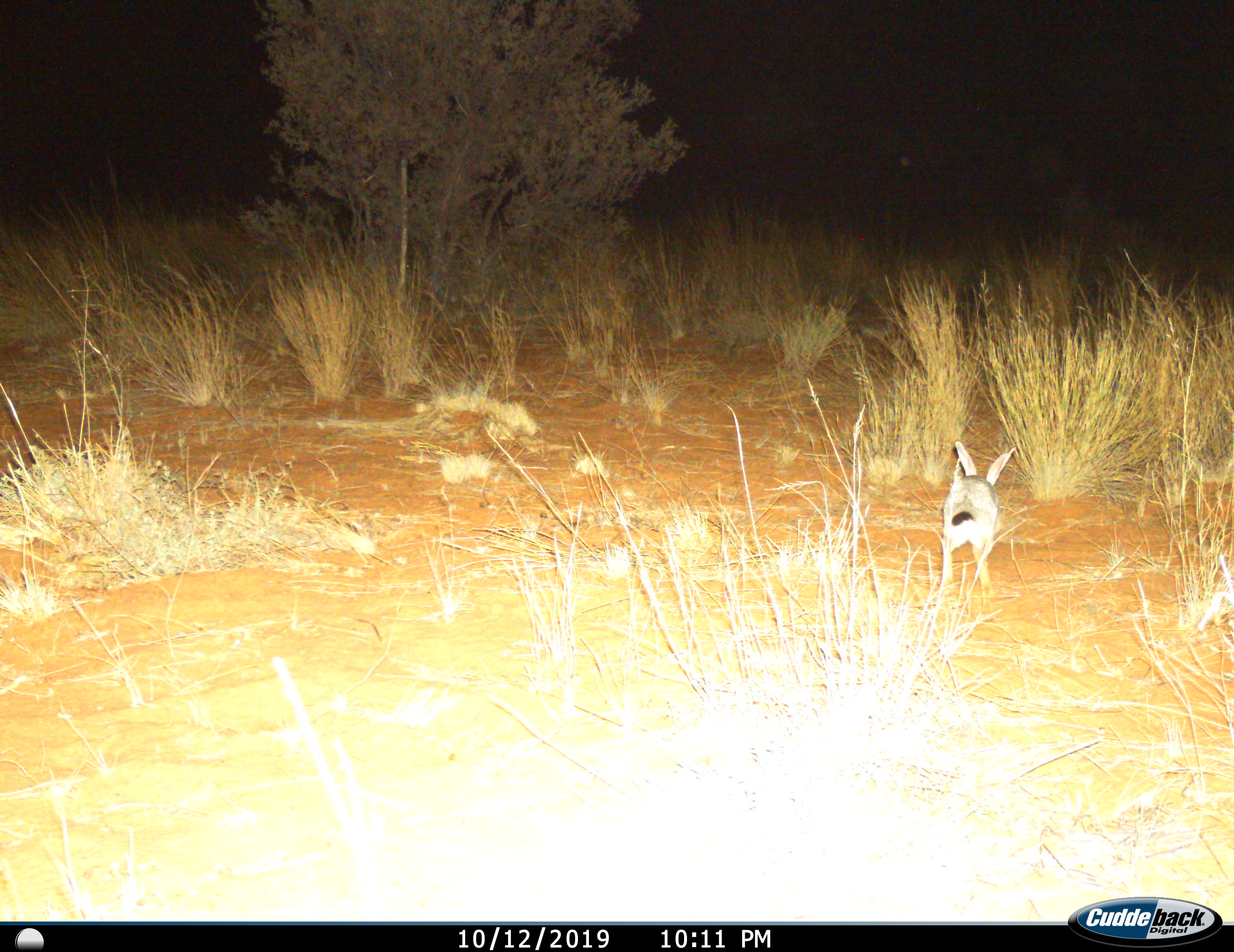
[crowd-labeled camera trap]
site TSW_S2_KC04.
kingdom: Animalia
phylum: Chordata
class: Mammalia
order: Lagomorpha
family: Leporidae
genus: Lepus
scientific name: Lepus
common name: hare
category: hareunknown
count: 1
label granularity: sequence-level